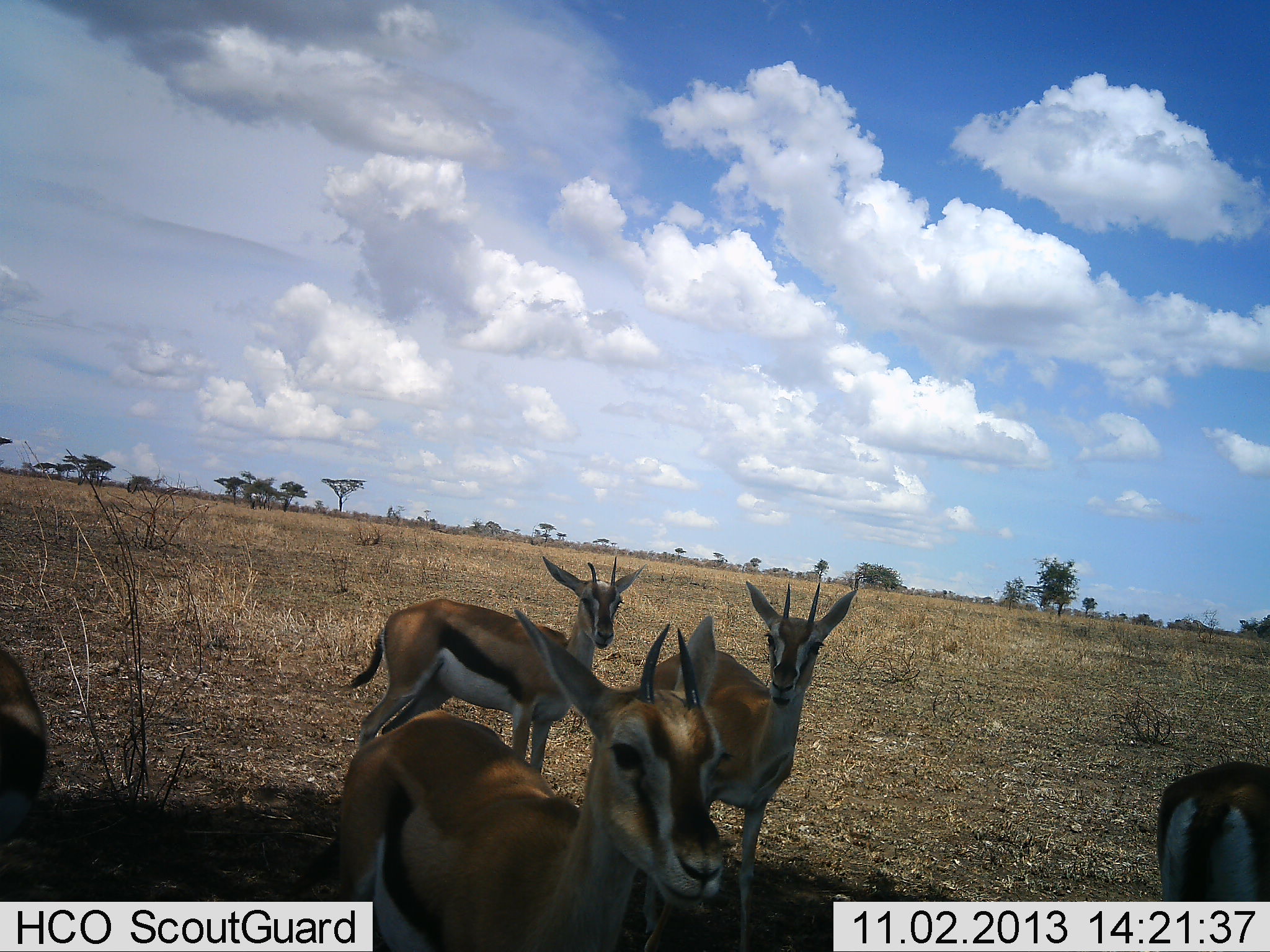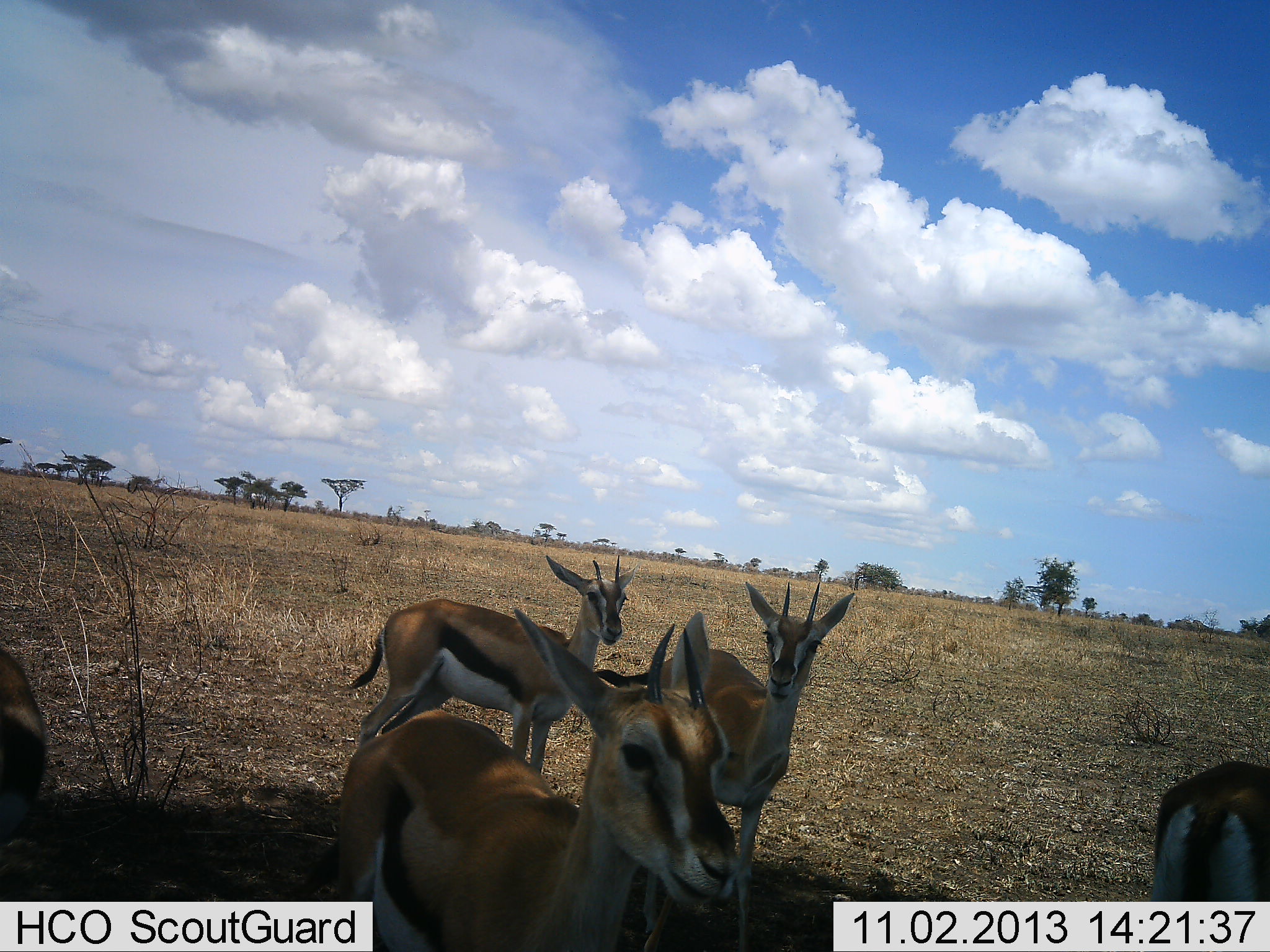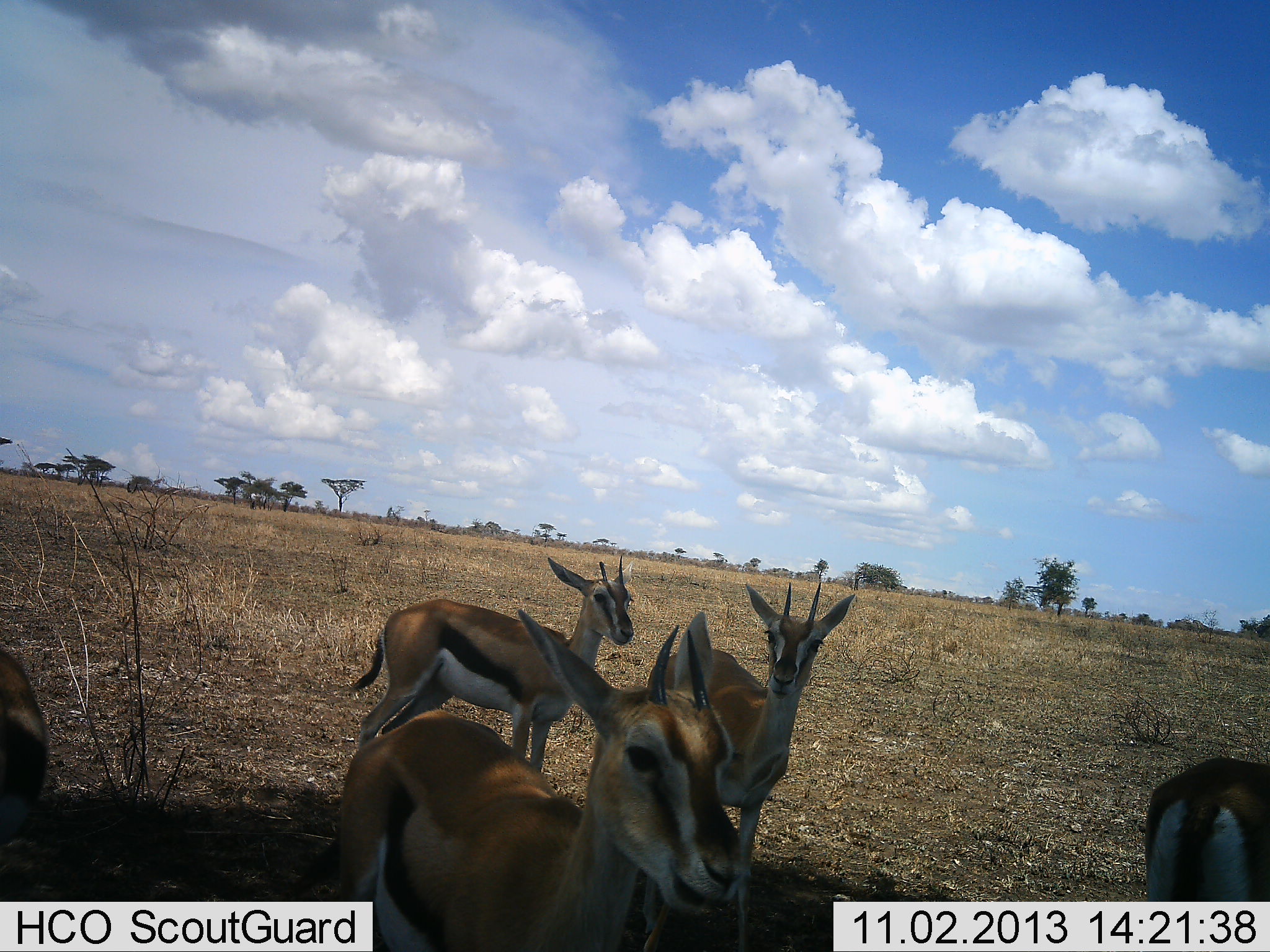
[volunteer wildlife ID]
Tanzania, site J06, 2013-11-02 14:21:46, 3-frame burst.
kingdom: Animalia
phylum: Chordata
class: Mammalia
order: Artiodactyla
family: Bovidae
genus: Eudorcas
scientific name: Eudorcas thomsonii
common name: thomson's gazelle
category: gazellethomsons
Gazellethomsons (thomson's gazelle) (Eudorcas thomsonii), count 5. Behavior (volunteer vote fractions): standing 82%, resting 5%, moving 14%, interacting 9%. Young present (vote fraction): 5%. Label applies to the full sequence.